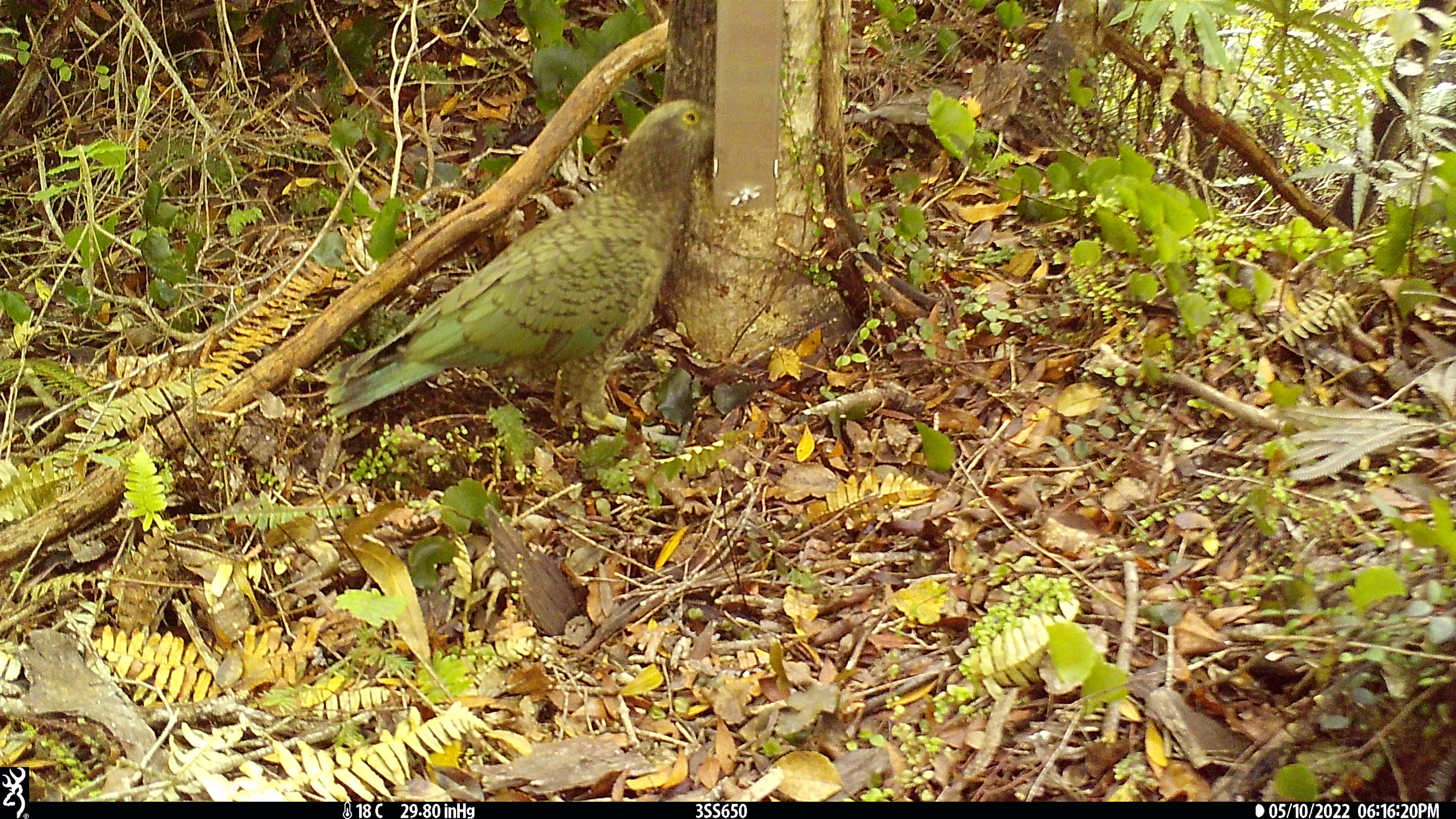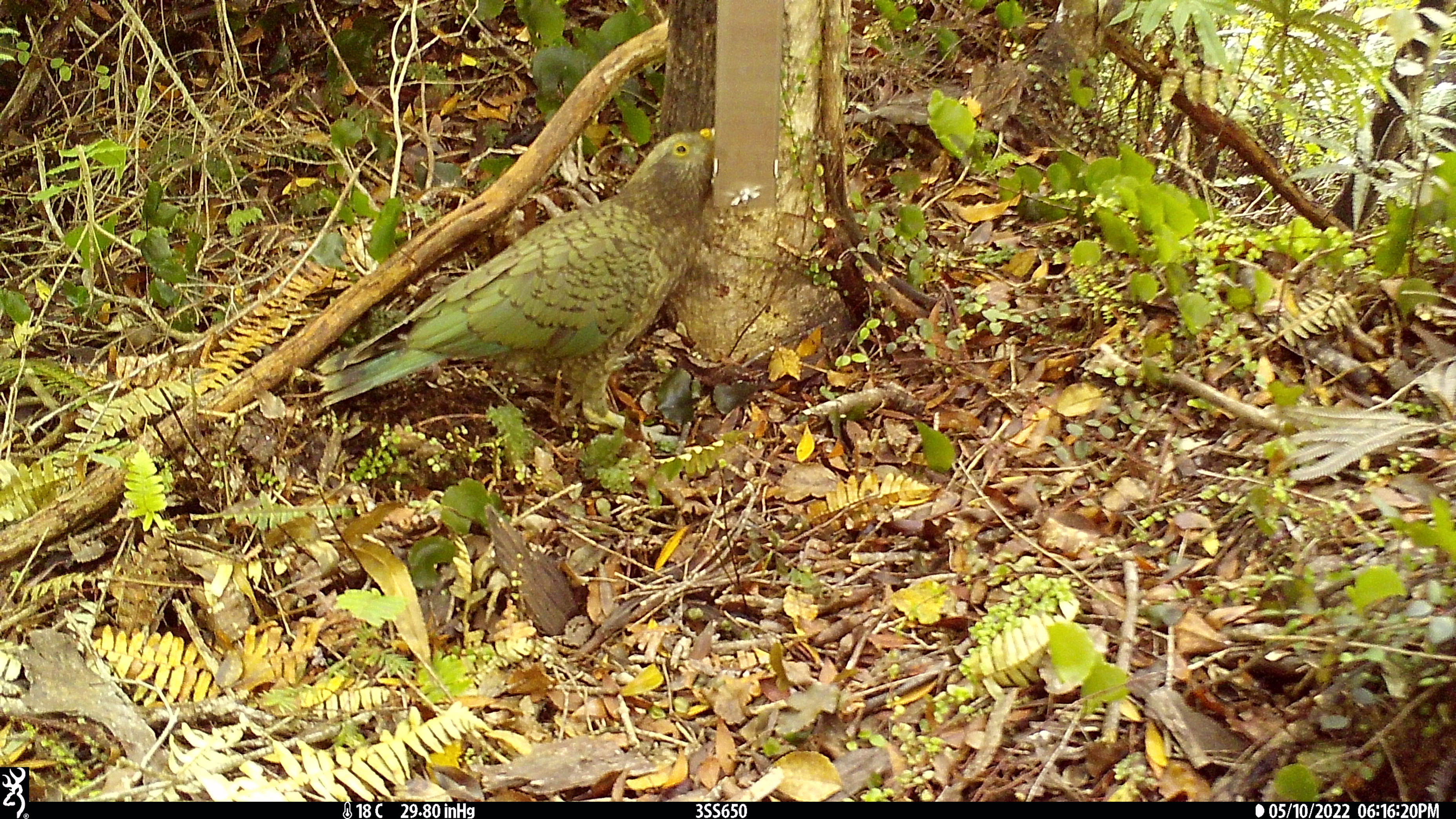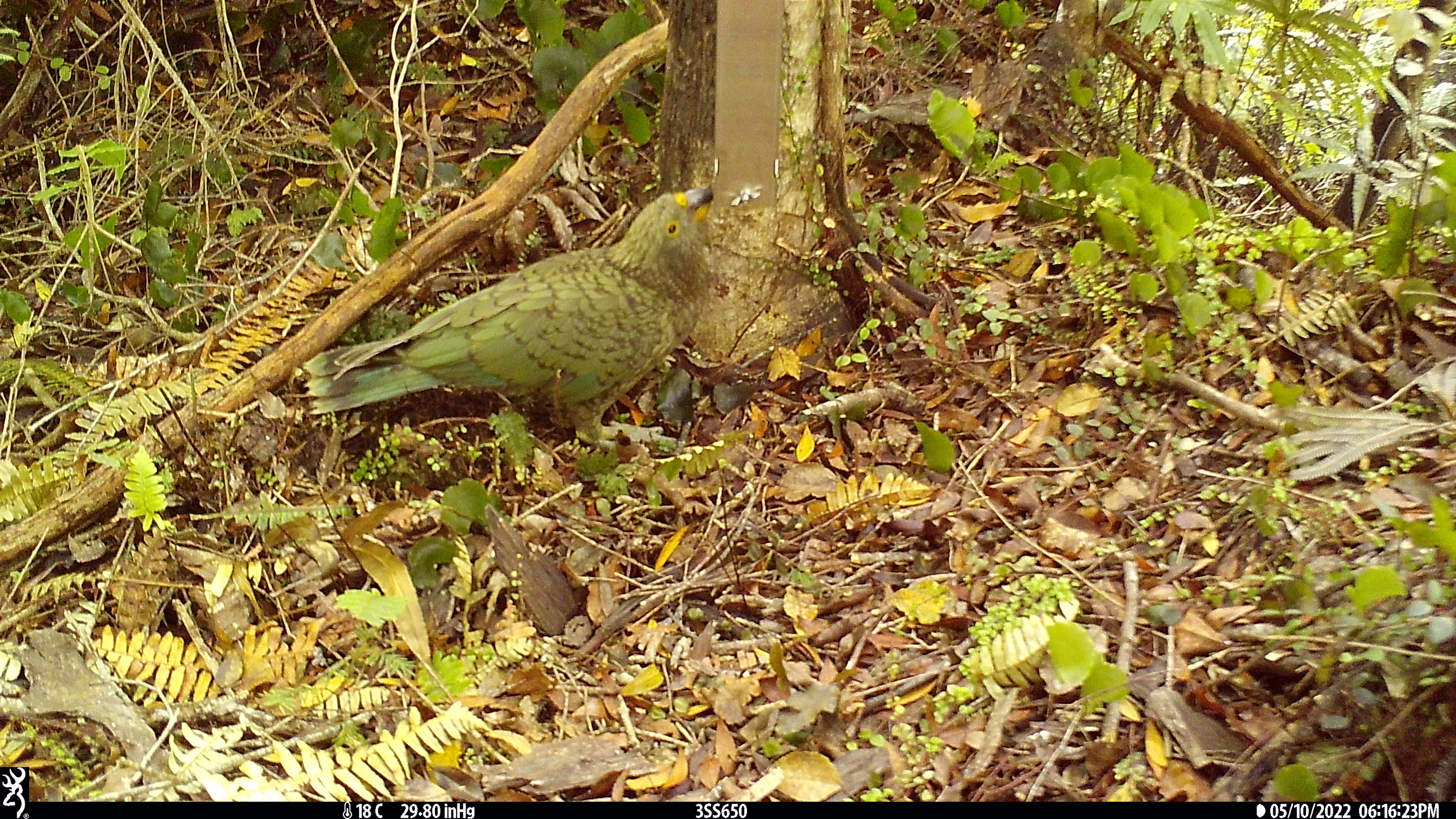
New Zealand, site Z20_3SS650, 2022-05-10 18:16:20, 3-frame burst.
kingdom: Animalia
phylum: Chordata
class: Aves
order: Psittaciformes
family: Strigopidae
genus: Nestor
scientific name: Nestor notabilis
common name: kea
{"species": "kea (Nestor notabilis)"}